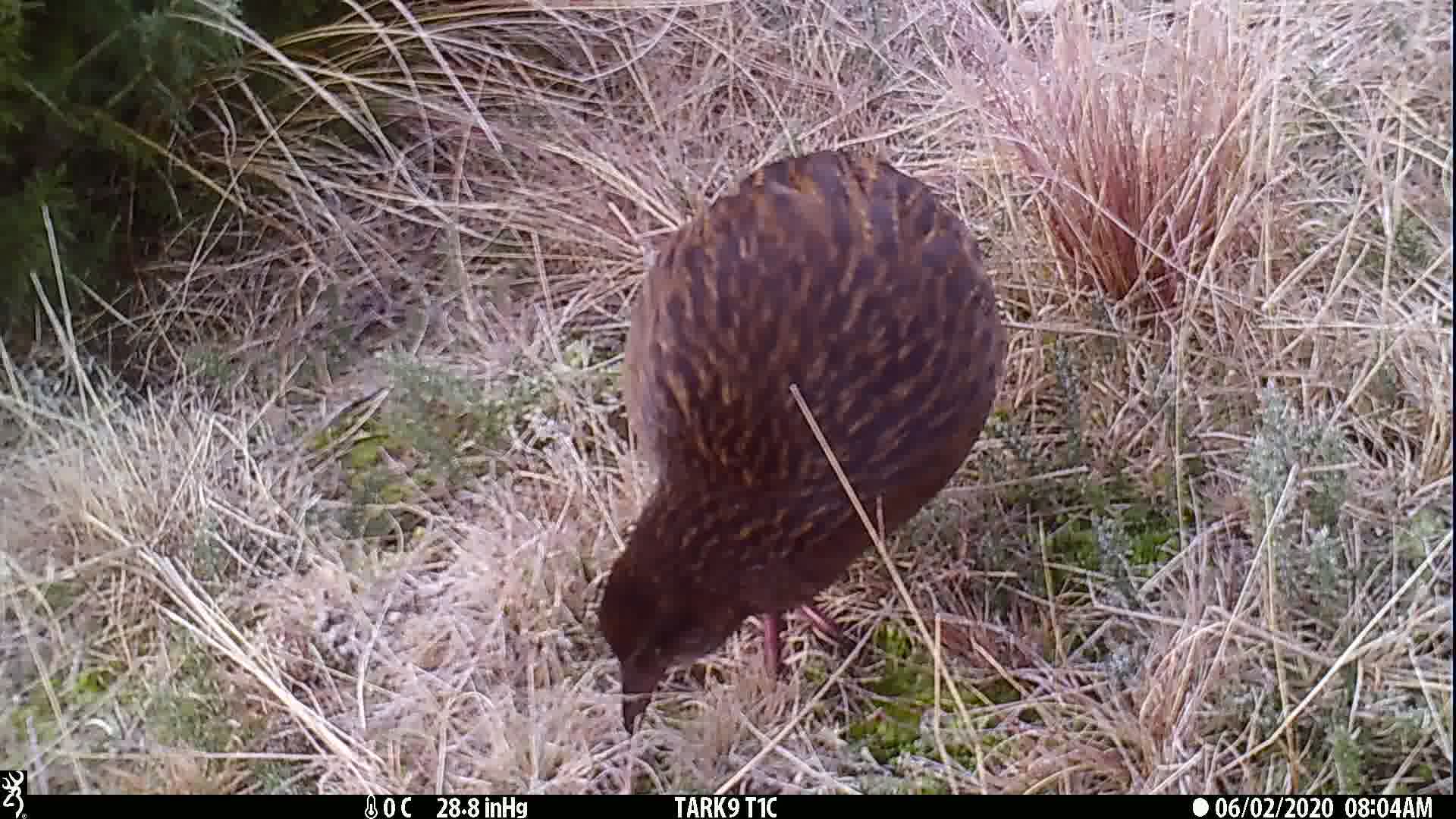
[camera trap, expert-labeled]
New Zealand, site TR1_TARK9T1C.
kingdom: Animalia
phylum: Chordata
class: Aves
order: Gruiformes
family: Rallidae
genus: Gallirallus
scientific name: Gallirallus australis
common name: weka